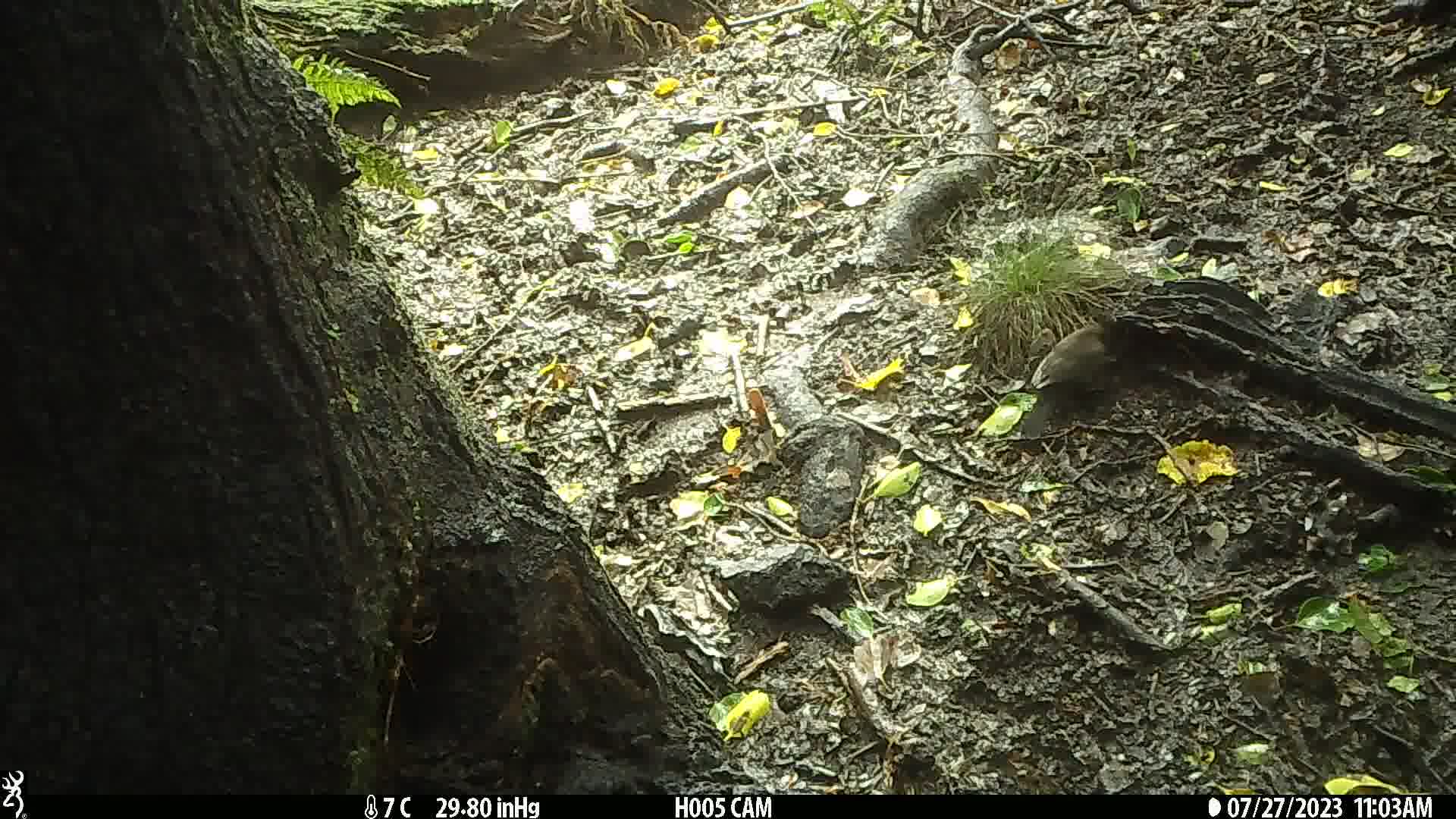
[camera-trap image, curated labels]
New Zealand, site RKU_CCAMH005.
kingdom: Animalia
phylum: Chordata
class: Aves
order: Passeriformes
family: Turdidae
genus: Turdus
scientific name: Turdus merula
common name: eurasian blackbird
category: blackbird